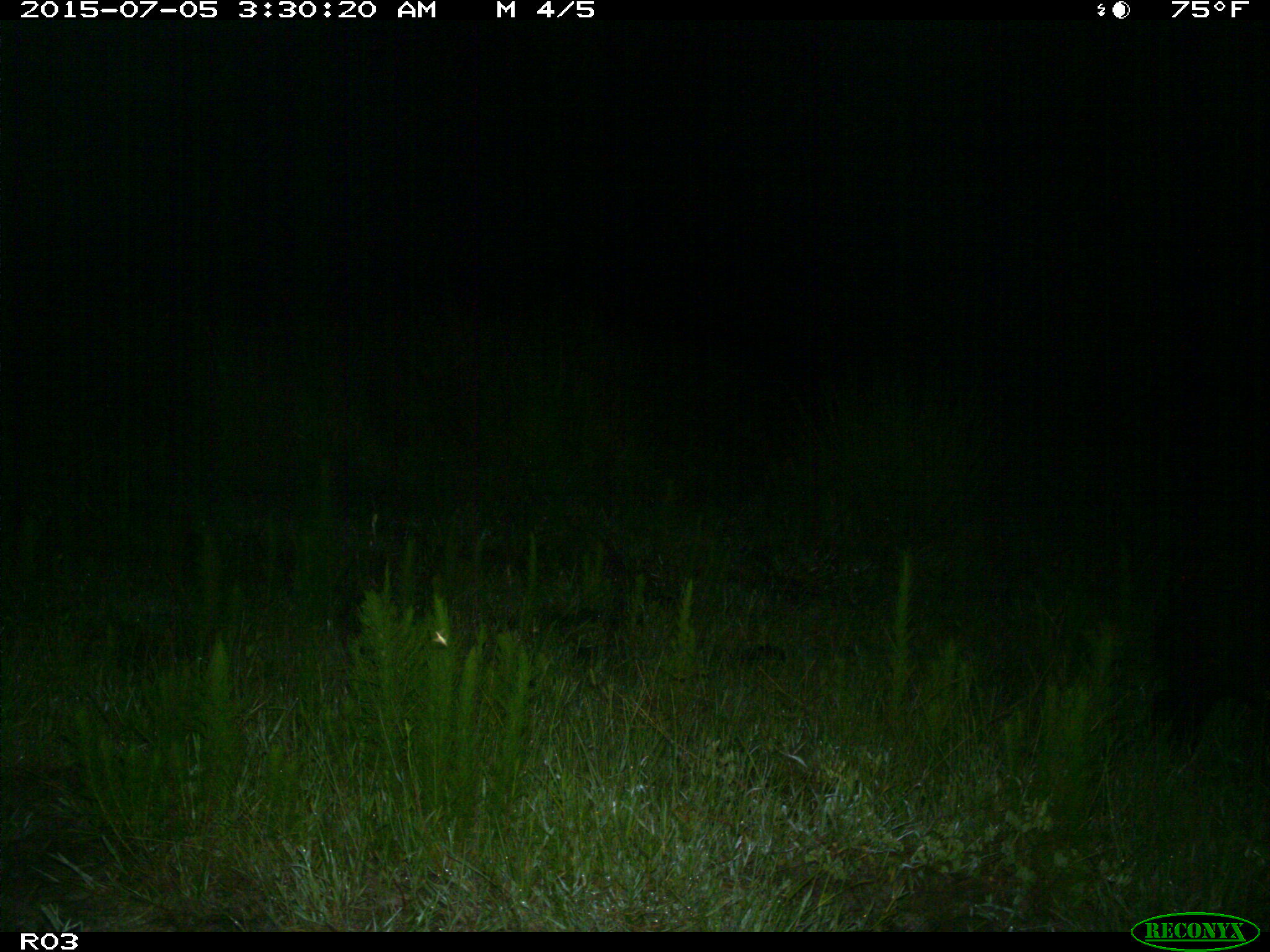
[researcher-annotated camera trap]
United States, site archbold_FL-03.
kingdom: Animalia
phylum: Chordata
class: Mammalia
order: Artiodactyla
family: Suidae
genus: Sus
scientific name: Sus scrofa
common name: wild boar